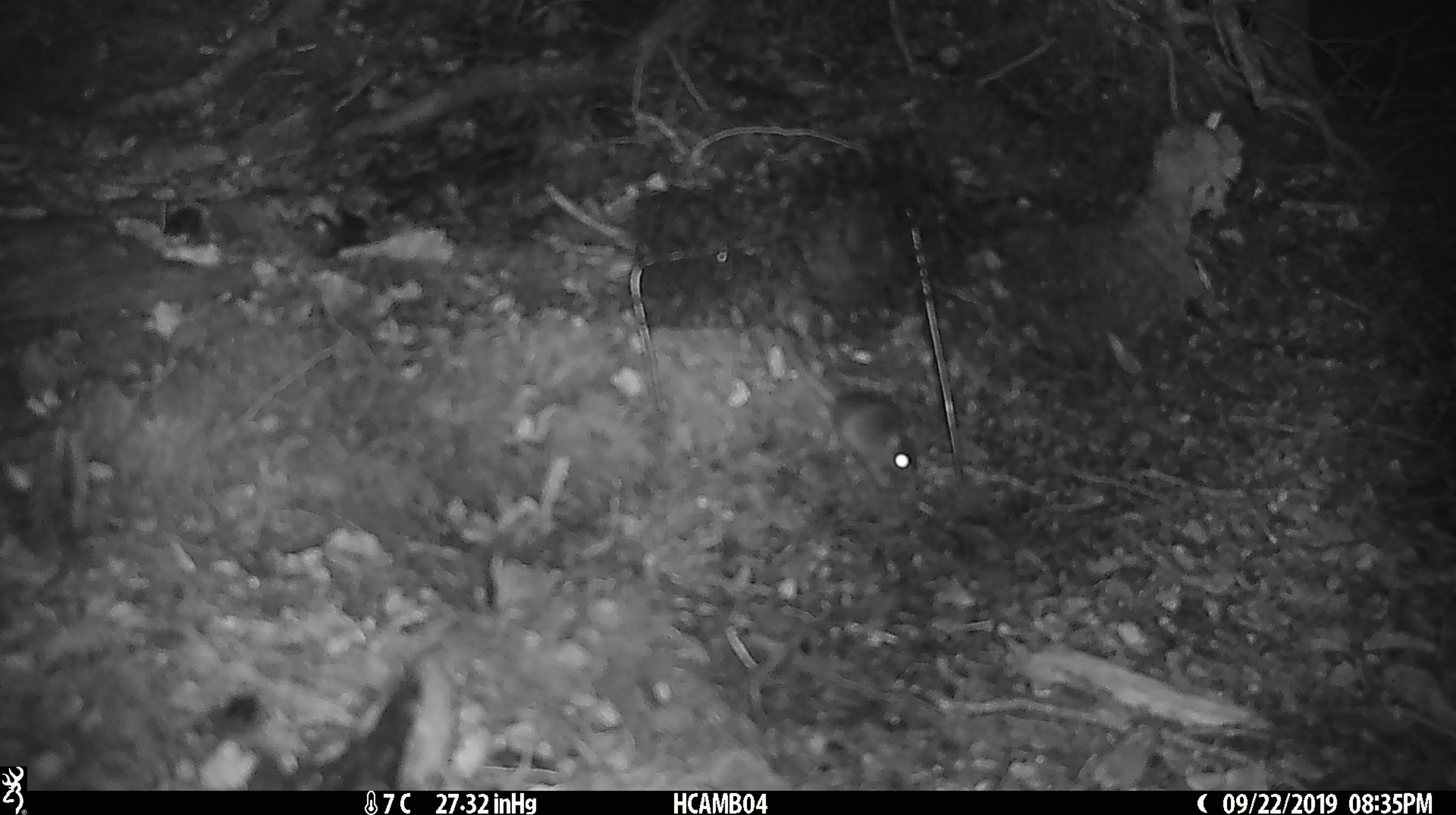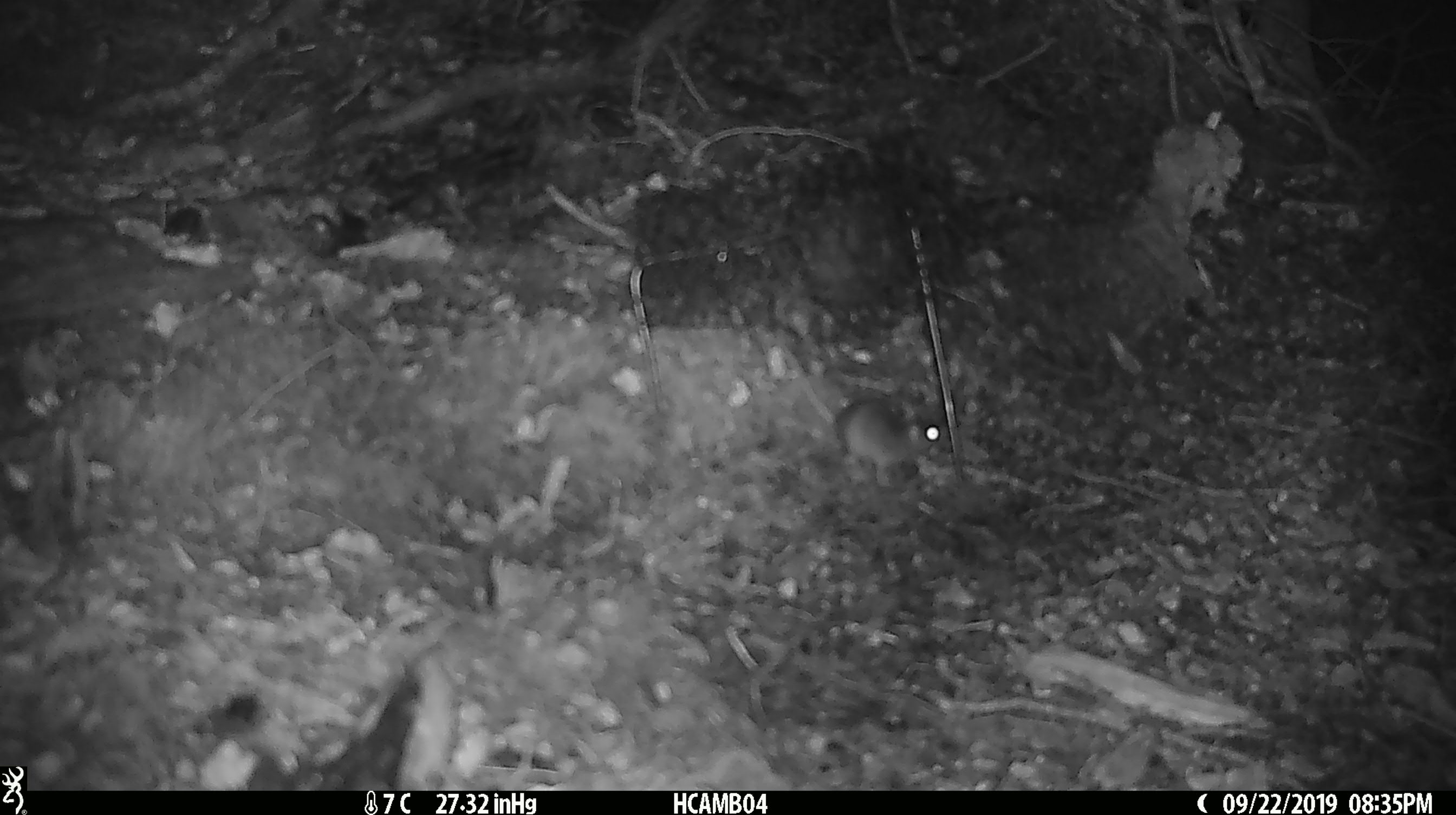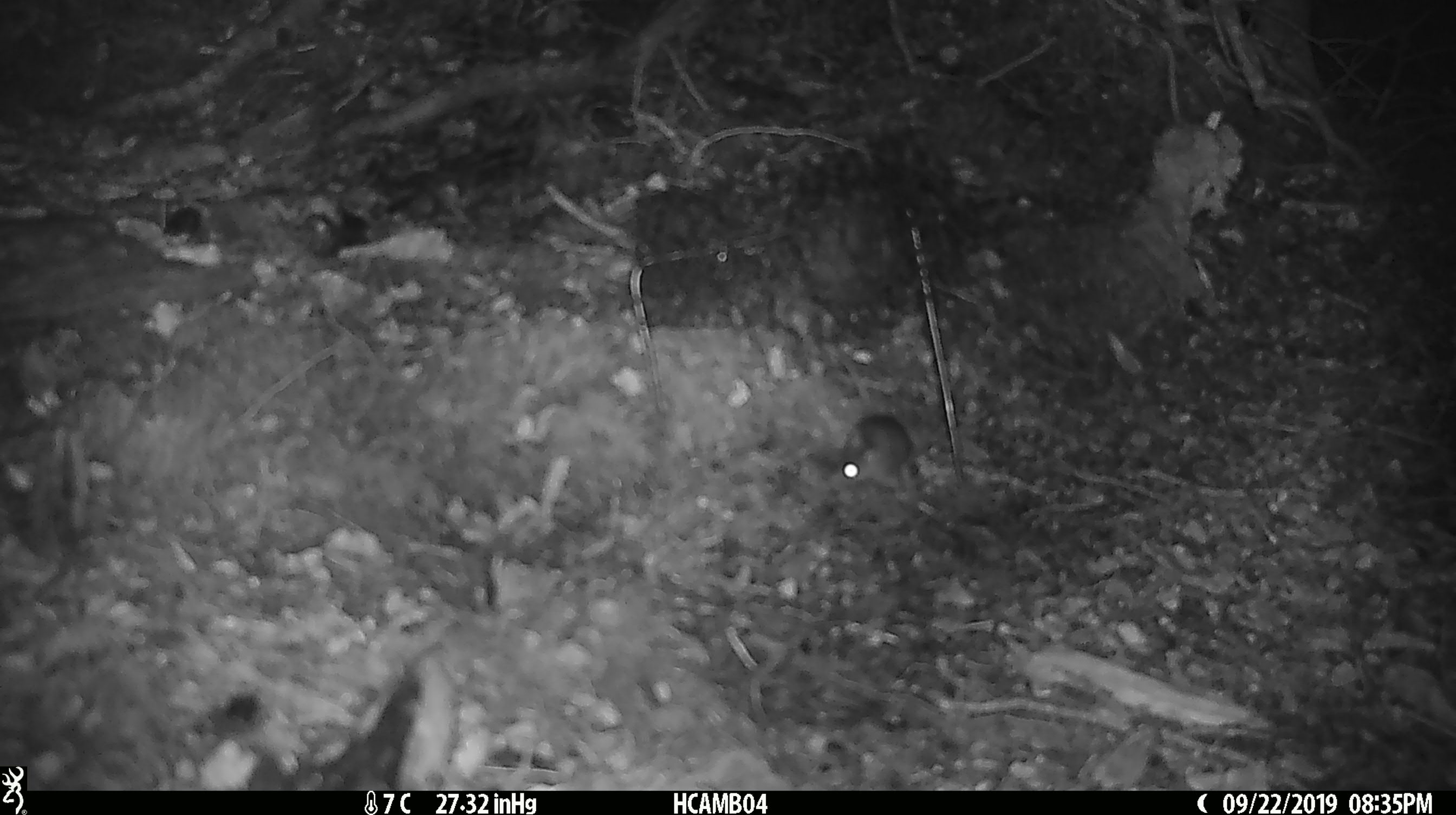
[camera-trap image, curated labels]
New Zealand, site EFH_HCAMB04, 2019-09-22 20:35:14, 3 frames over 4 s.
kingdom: Animalia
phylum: Chordata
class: Mammalia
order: Rodentia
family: Muridae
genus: Mus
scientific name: Mus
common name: mouse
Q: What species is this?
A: Mouse (Mus).